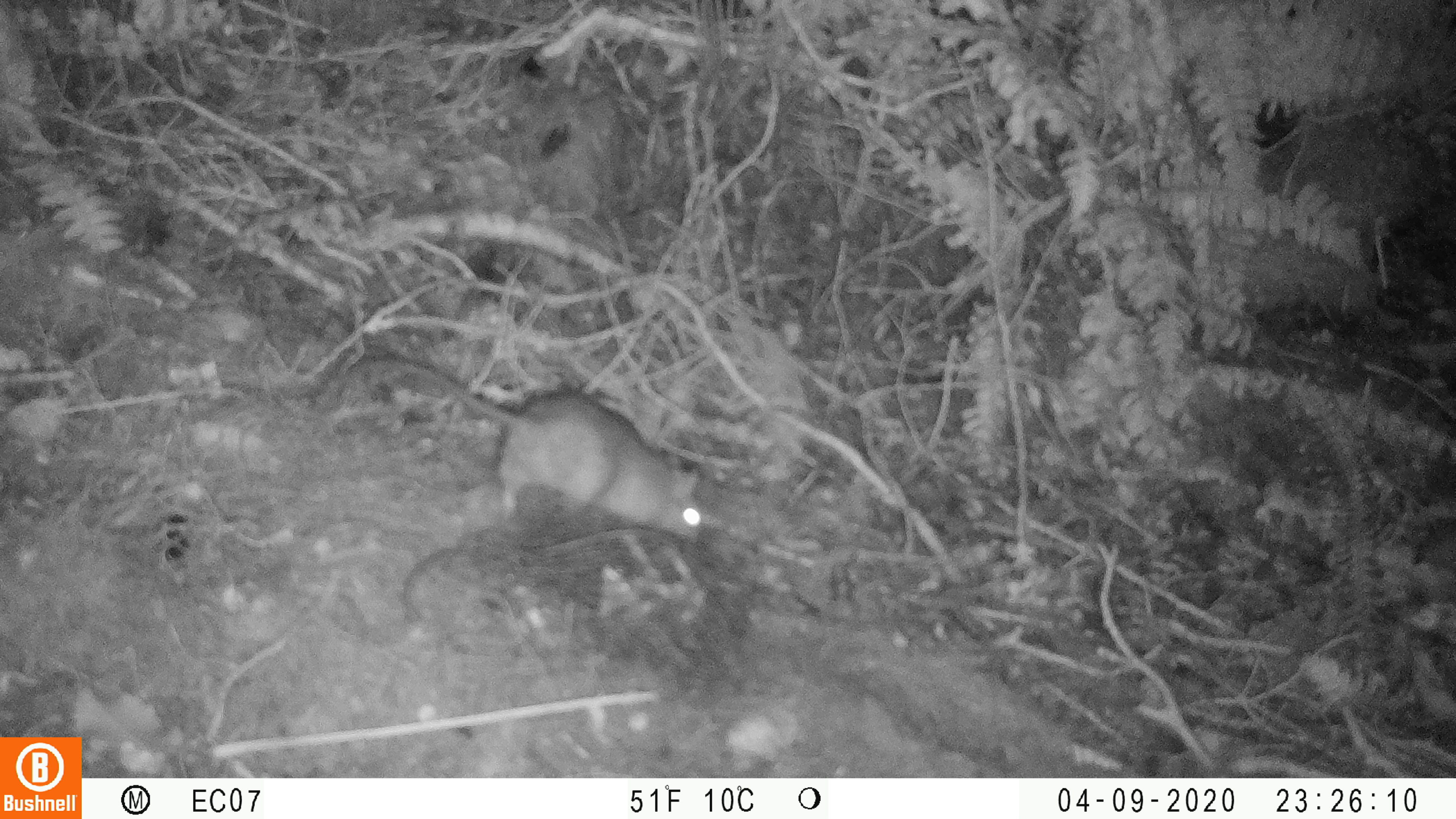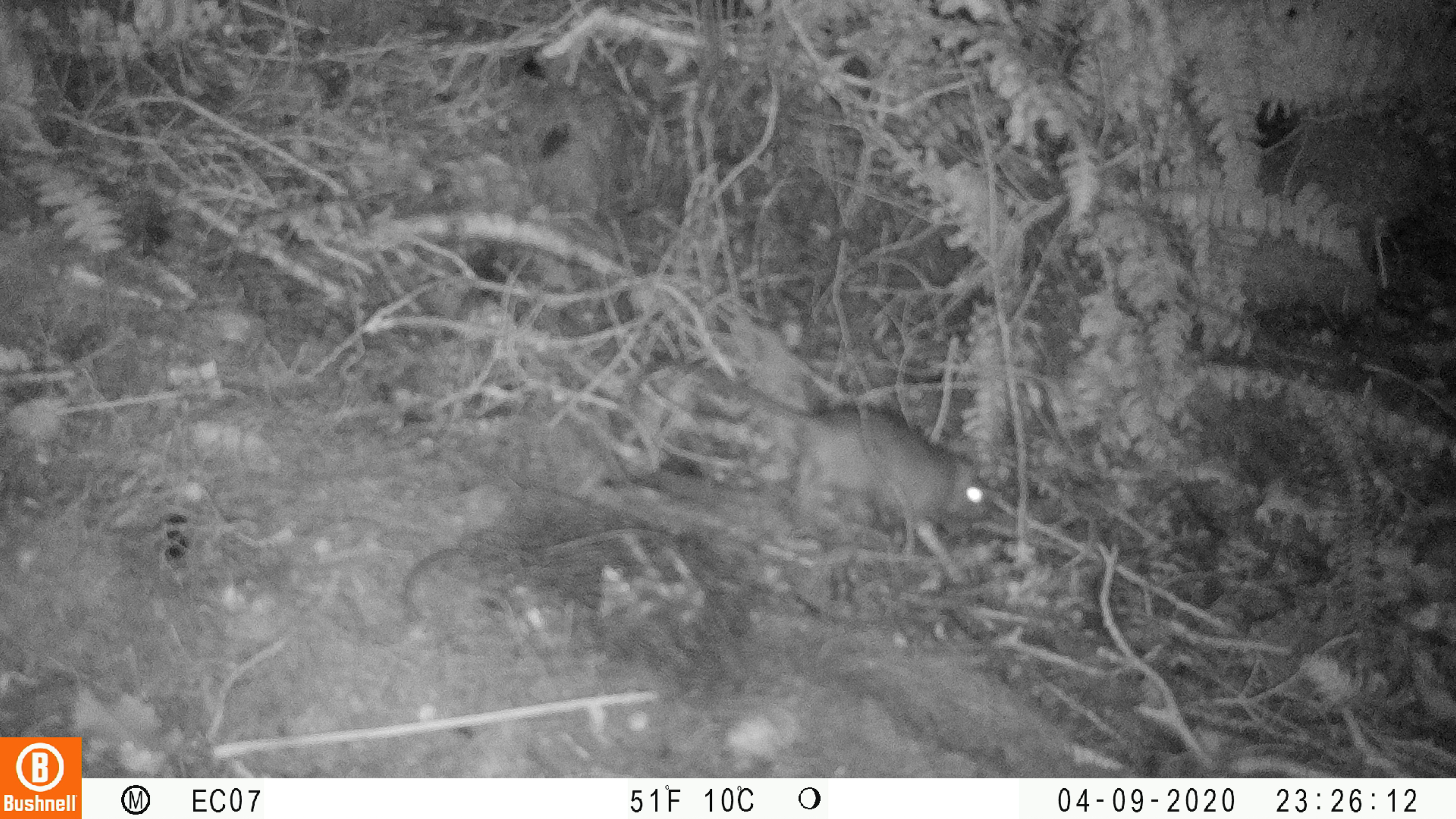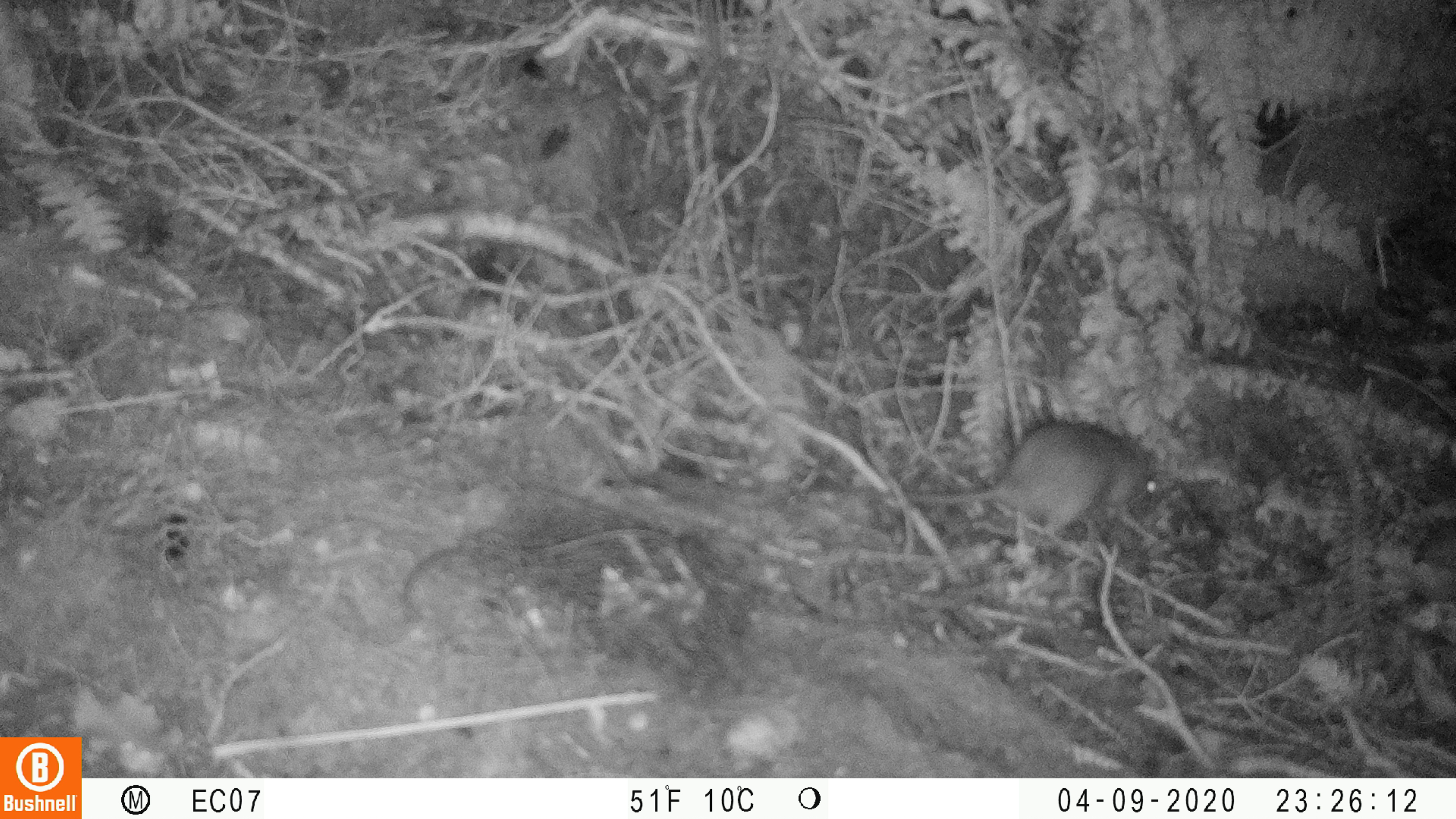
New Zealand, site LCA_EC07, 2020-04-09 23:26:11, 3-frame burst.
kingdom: Animalia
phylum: Chordata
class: Mammalia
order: Rodentia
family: Muridae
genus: Rattus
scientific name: Rattus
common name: rat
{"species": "rat (Rattus)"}